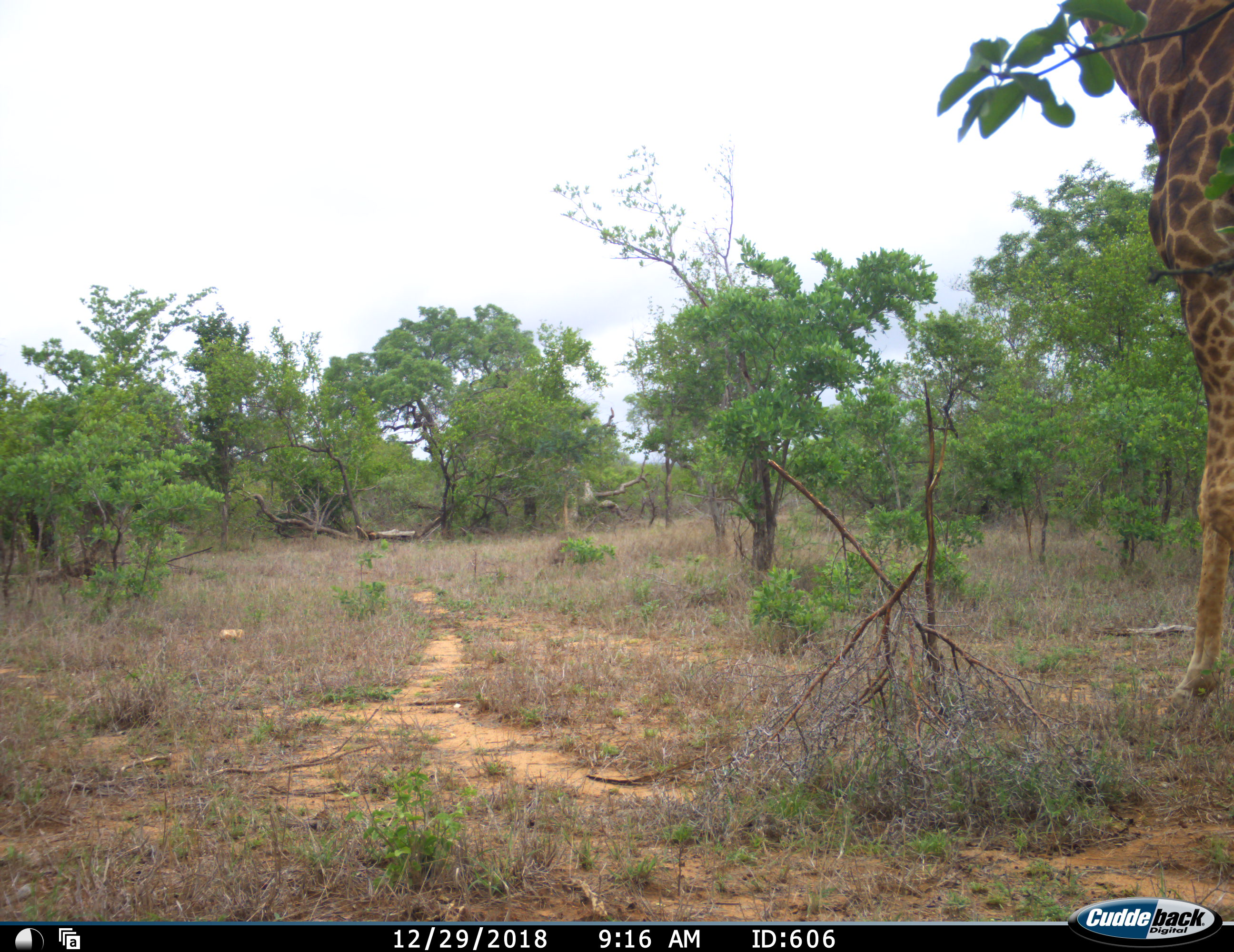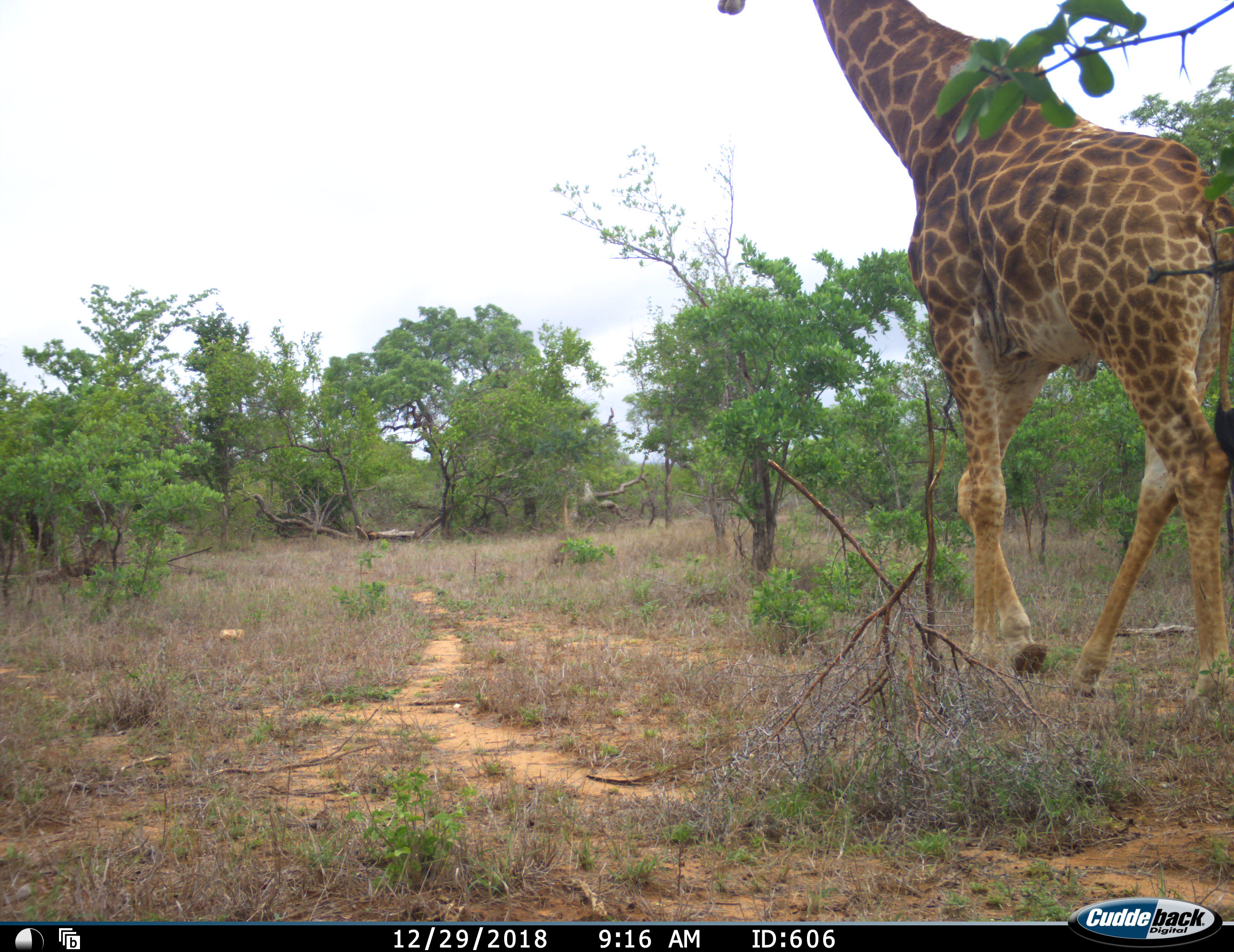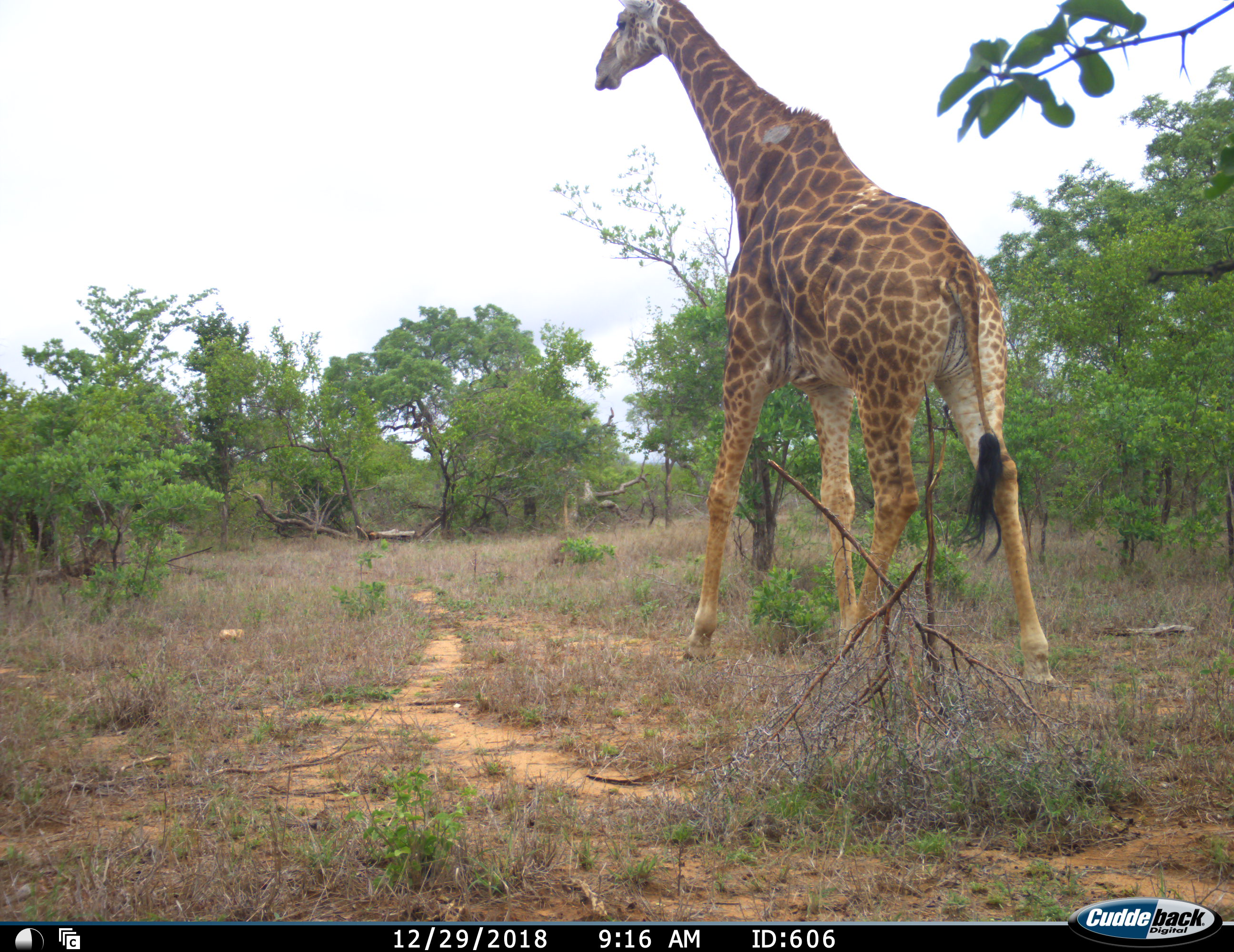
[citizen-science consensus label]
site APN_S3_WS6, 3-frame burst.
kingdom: Animalia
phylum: Chordata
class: Mammalia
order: Artiodactyla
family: Giraffidae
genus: Giraffa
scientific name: Giraffa camelopardalis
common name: giraffe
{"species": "giraffe (Giraffa camelopardalis)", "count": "1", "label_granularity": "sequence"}